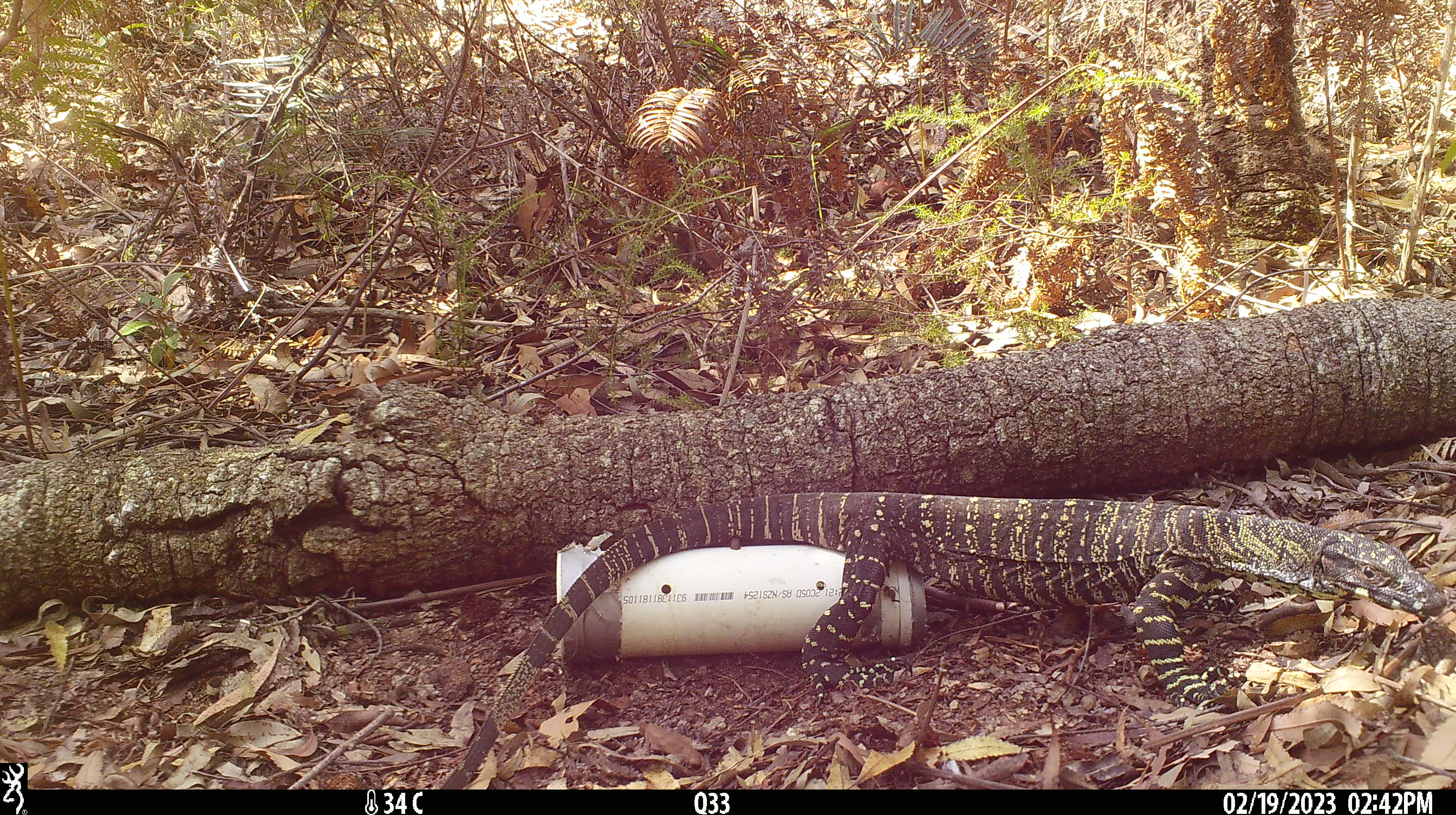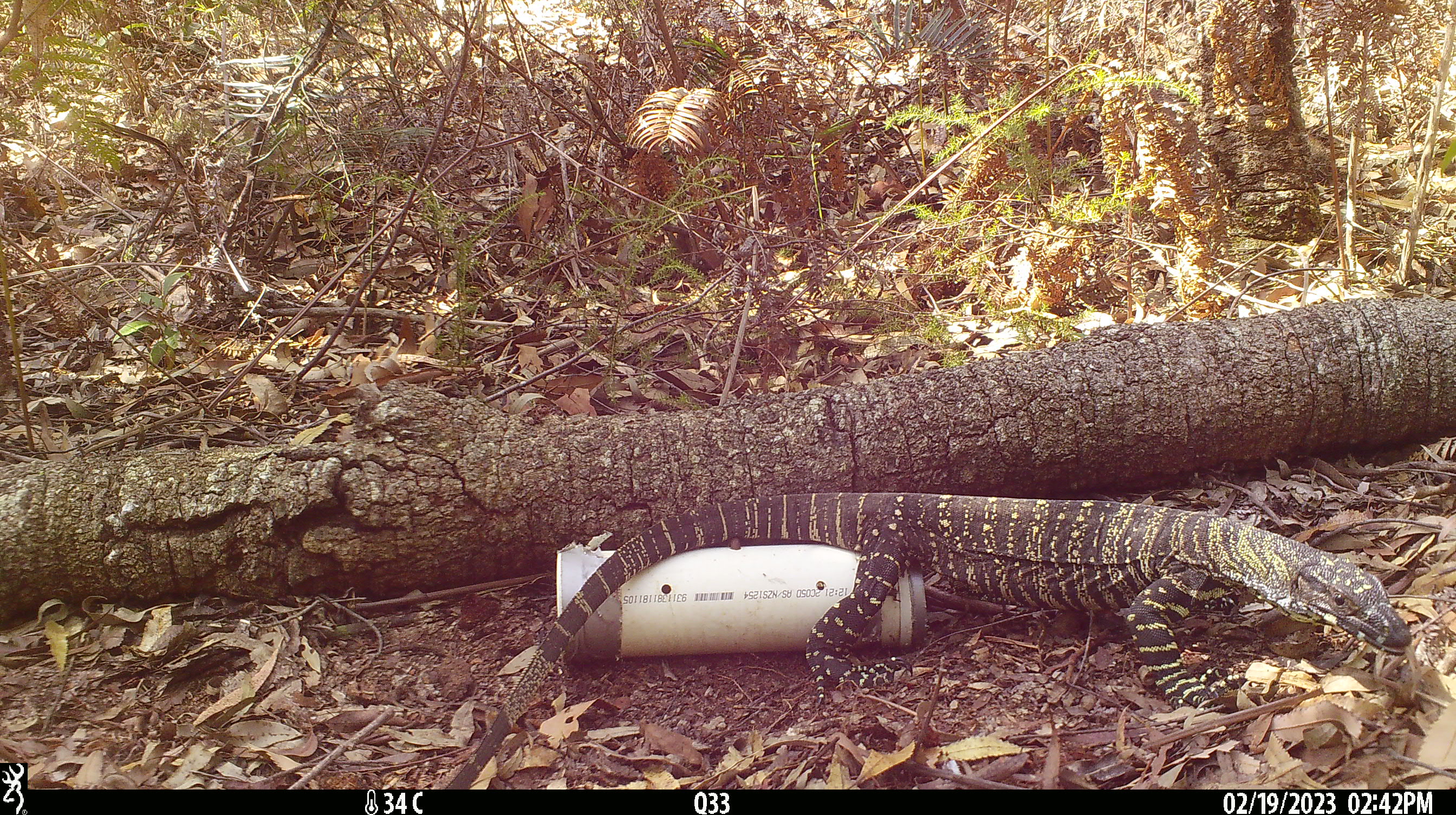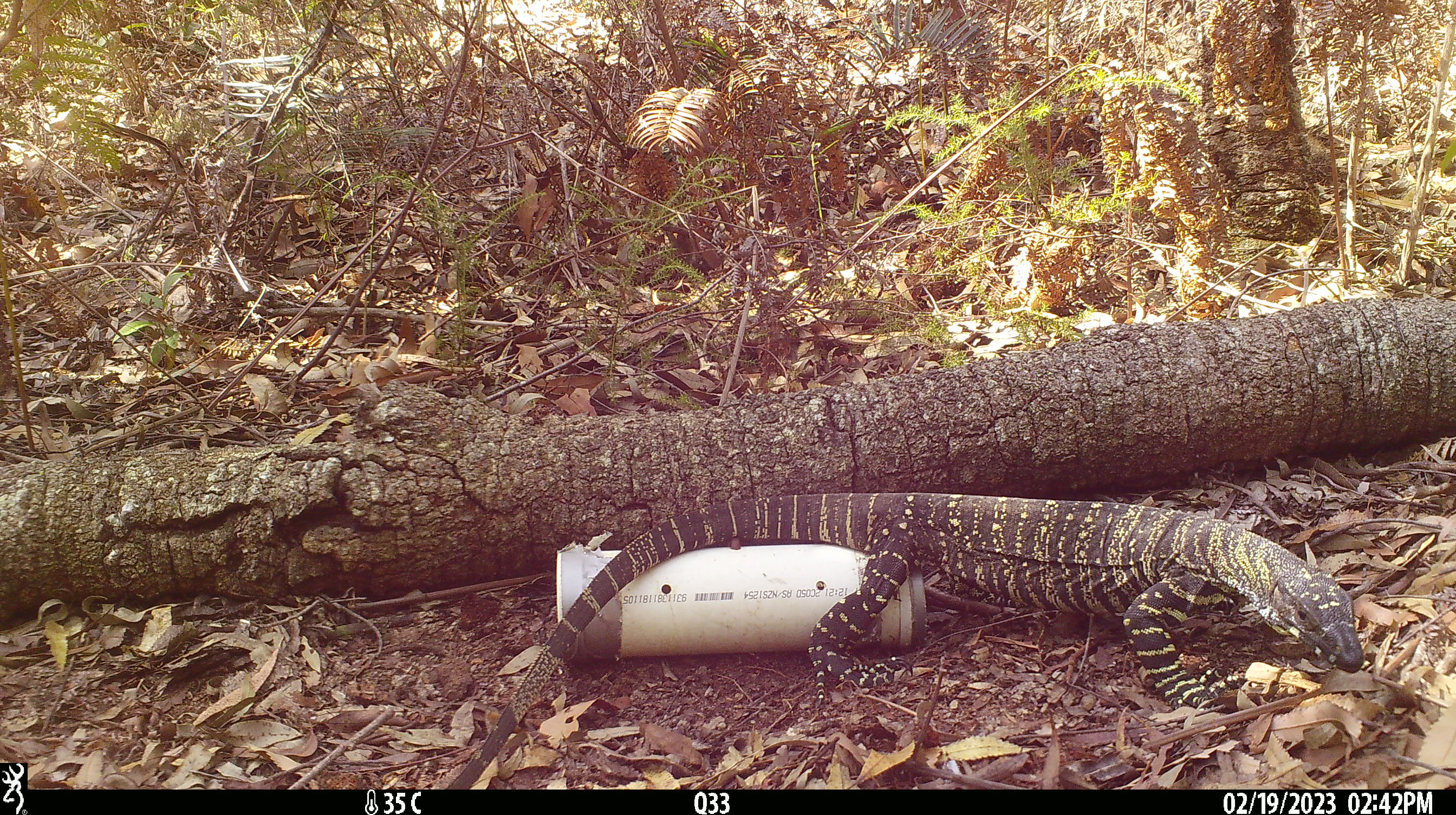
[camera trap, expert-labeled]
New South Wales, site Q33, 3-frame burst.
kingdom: Animalia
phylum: Chordata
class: Reptilia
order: Squamata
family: Varanidae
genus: Varanus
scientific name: Varanus varius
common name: lace monitor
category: goanna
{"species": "goanna (lace monitor) (Varanus varius)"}